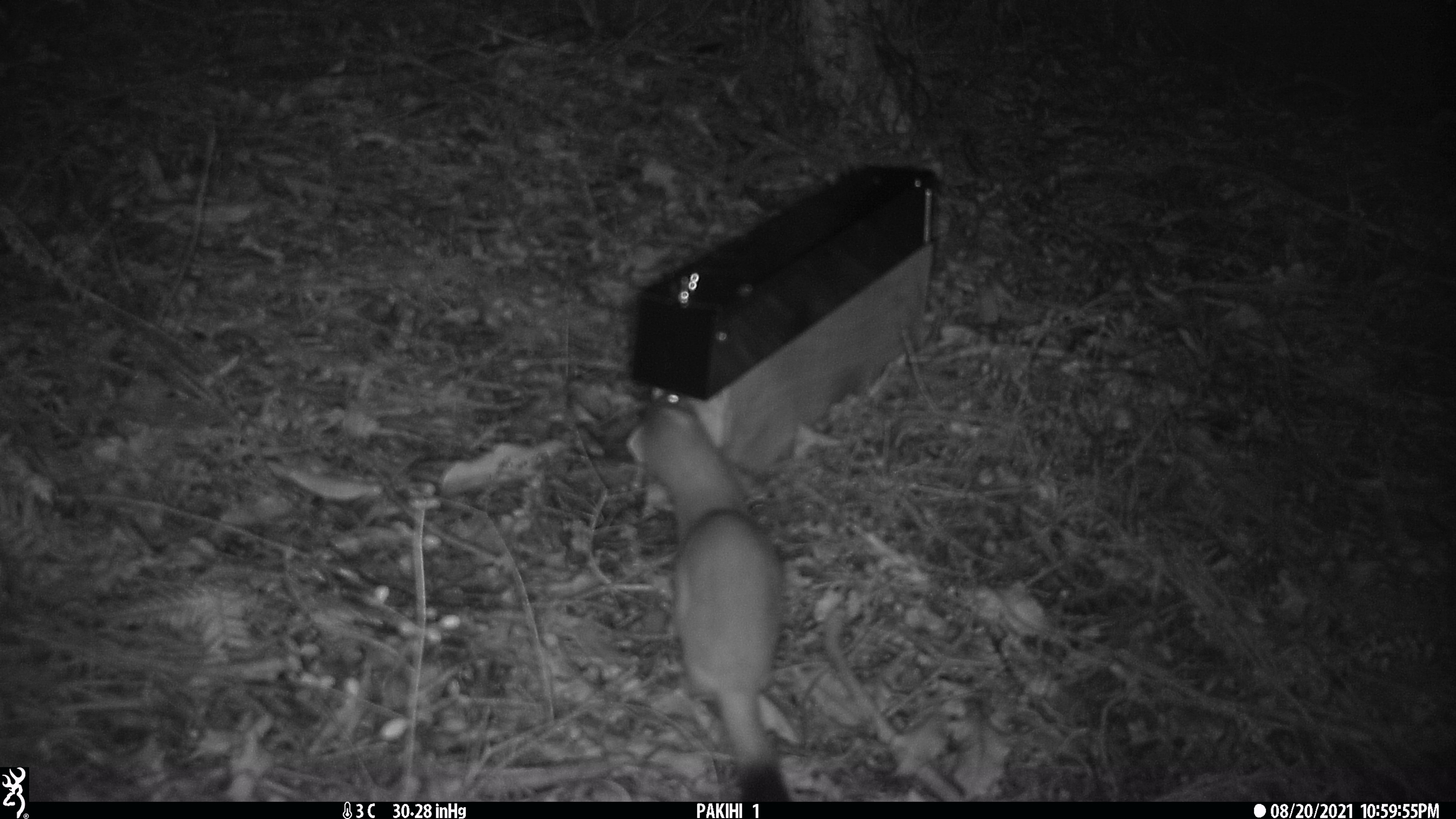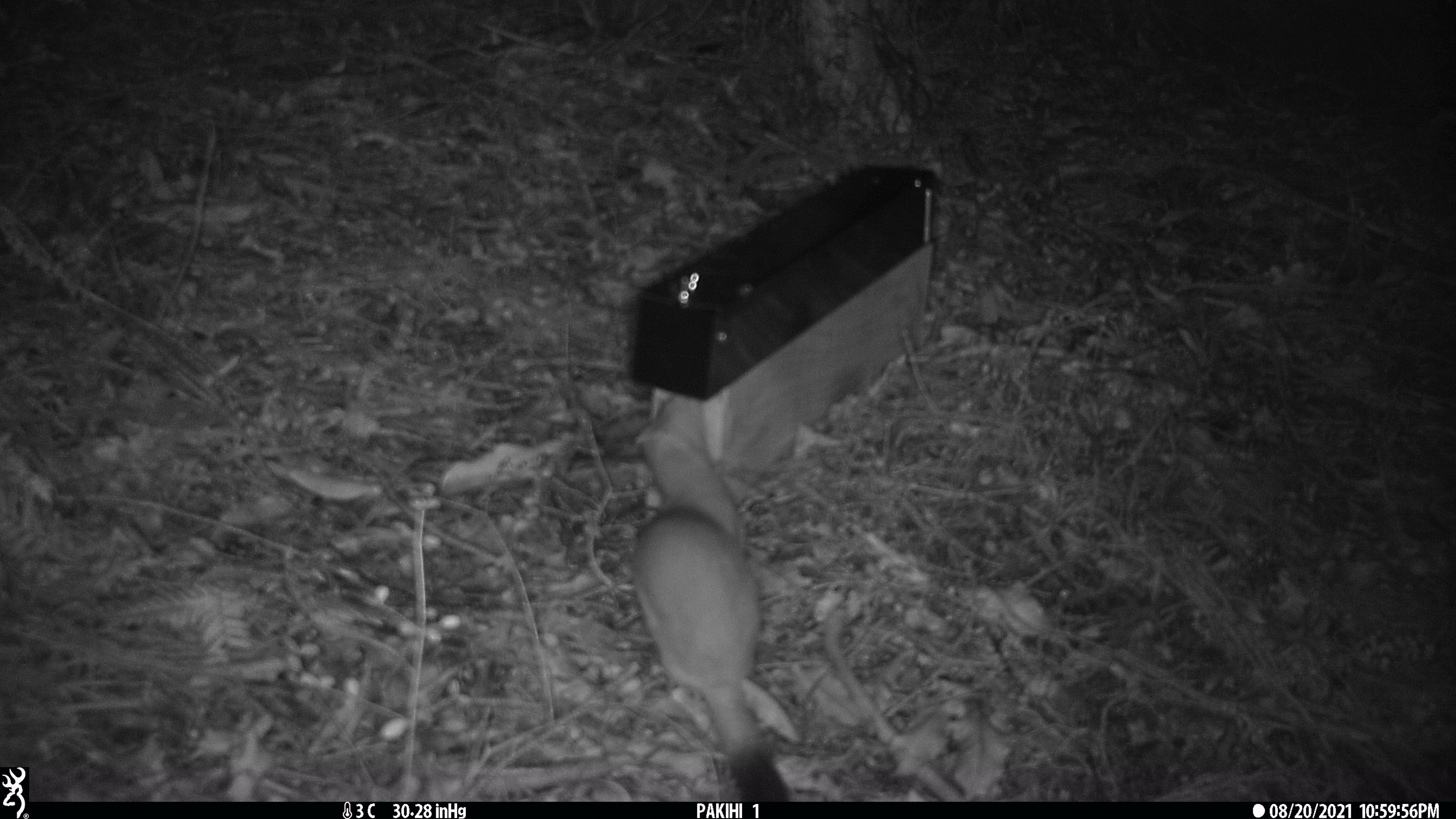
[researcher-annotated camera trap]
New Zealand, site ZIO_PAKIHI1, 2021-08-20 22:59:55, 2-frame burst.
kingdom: Animalia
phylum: Chordata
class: Mammalia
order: Carnivora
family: Mustelidae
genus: Mustela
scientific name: Mustela erminea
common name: stoat